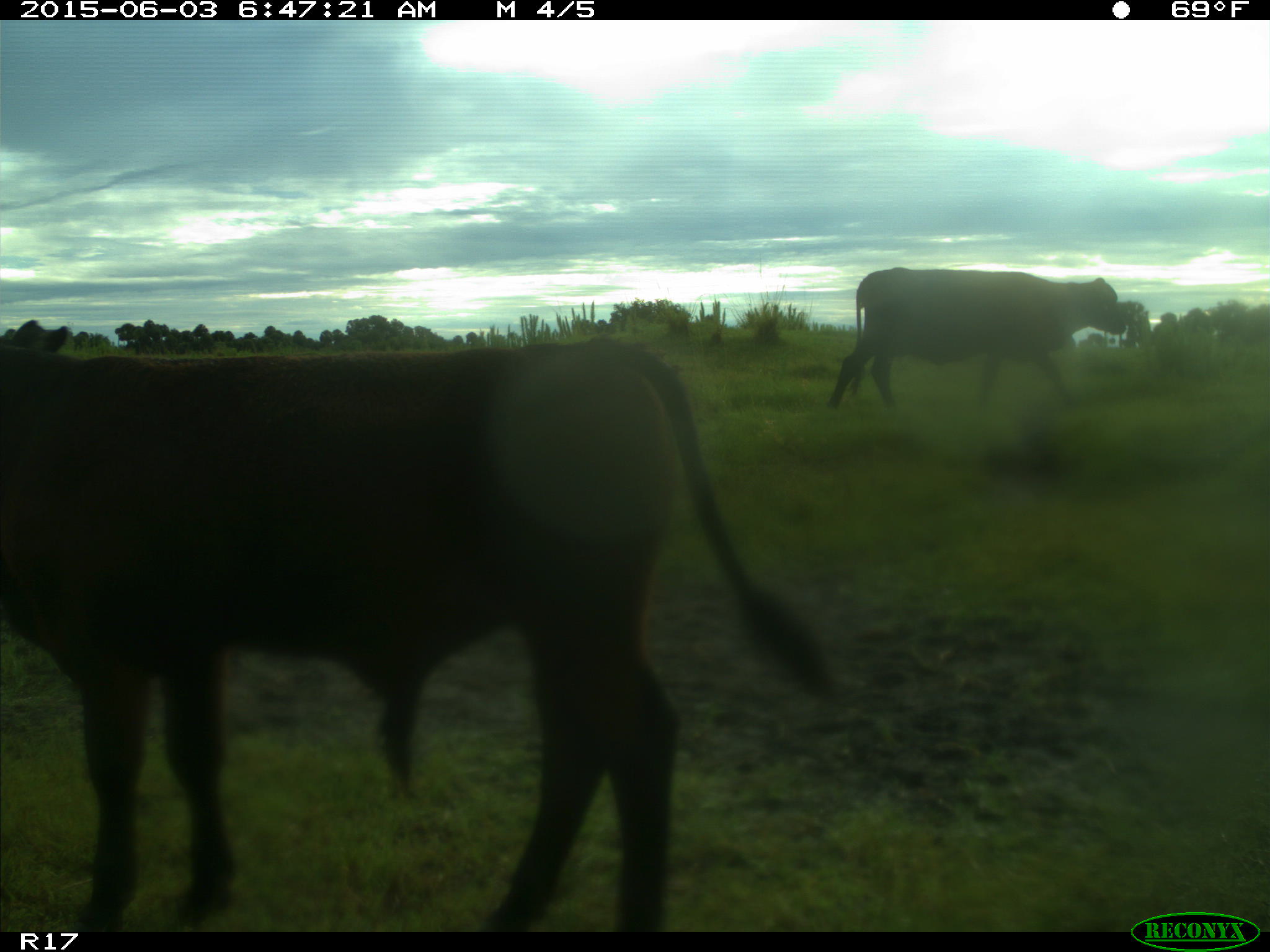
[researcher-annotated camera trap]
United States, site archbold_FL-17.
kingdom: Animalia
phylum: Chordata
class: Mammalia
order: Artiodactyla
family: Bovidae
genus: Bos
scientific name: Bos taurus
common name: domestic cow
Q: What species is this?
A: Bos taurus (domestic cow).